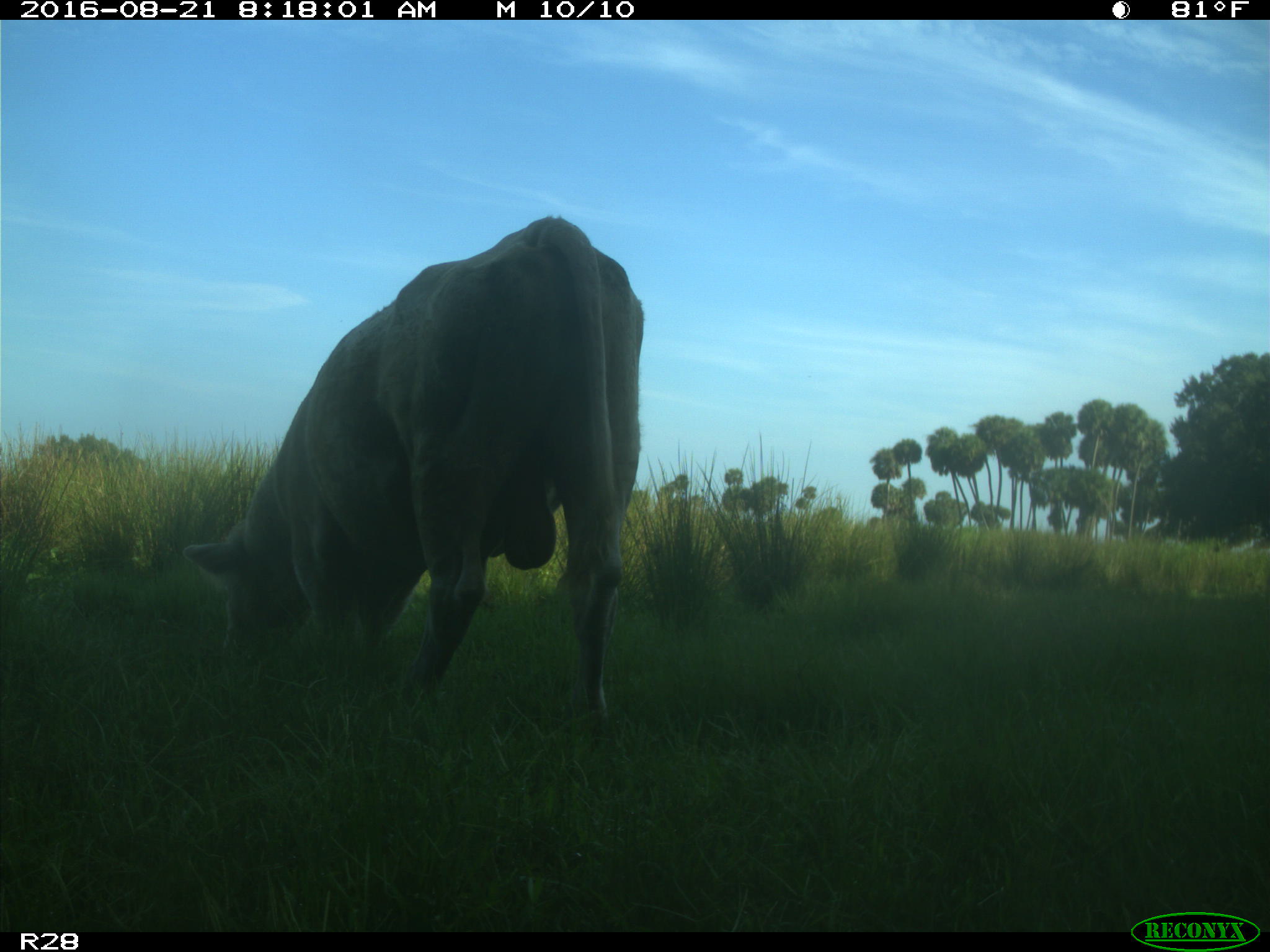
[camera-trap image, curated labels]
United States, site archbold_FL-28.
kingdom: Animalia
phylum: Chordata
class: Mammalia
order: Artiodactyla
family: Bovidae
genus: Bos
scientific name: Bos taurus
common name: domestic cow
Bos taurus (domestic cow).